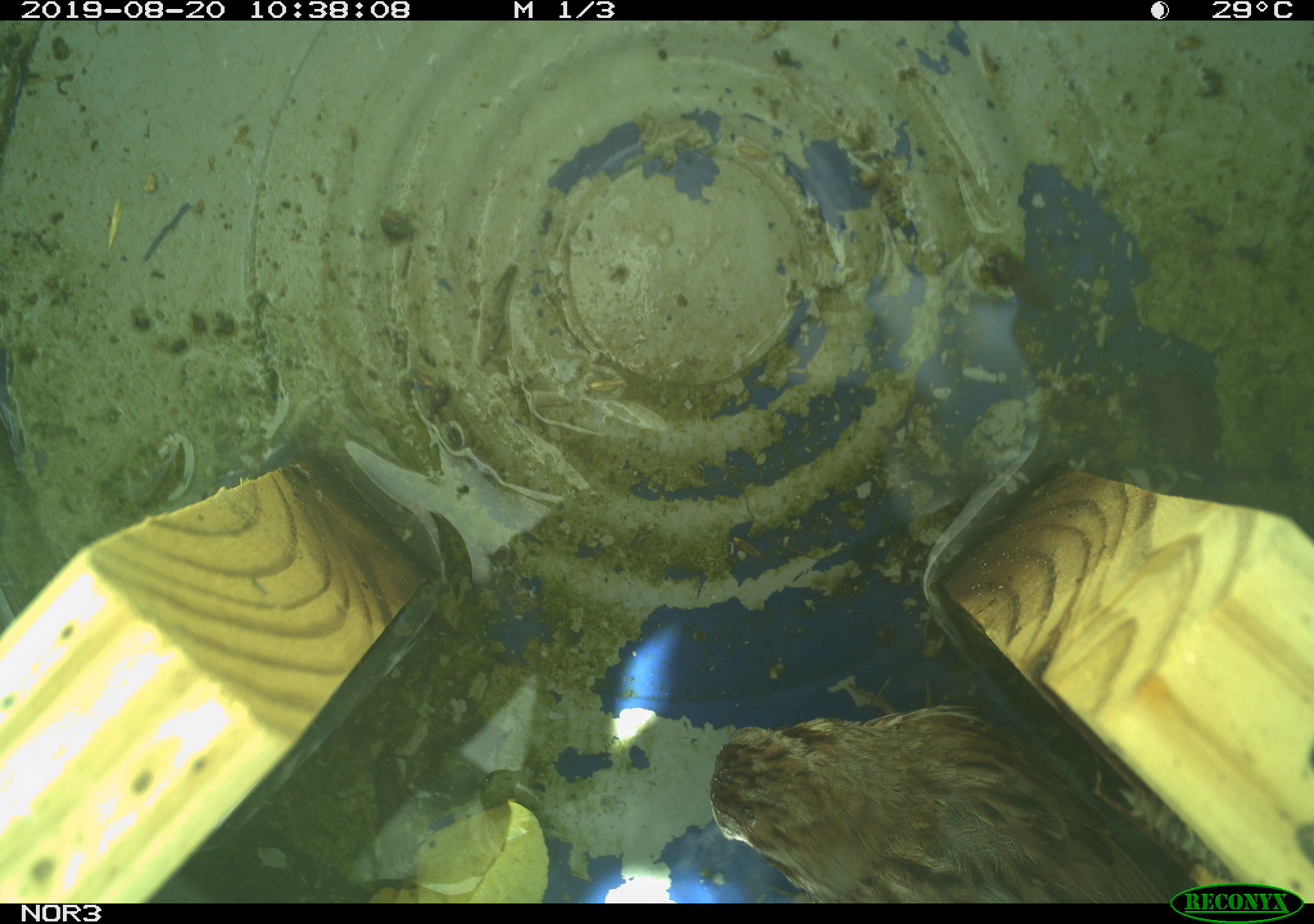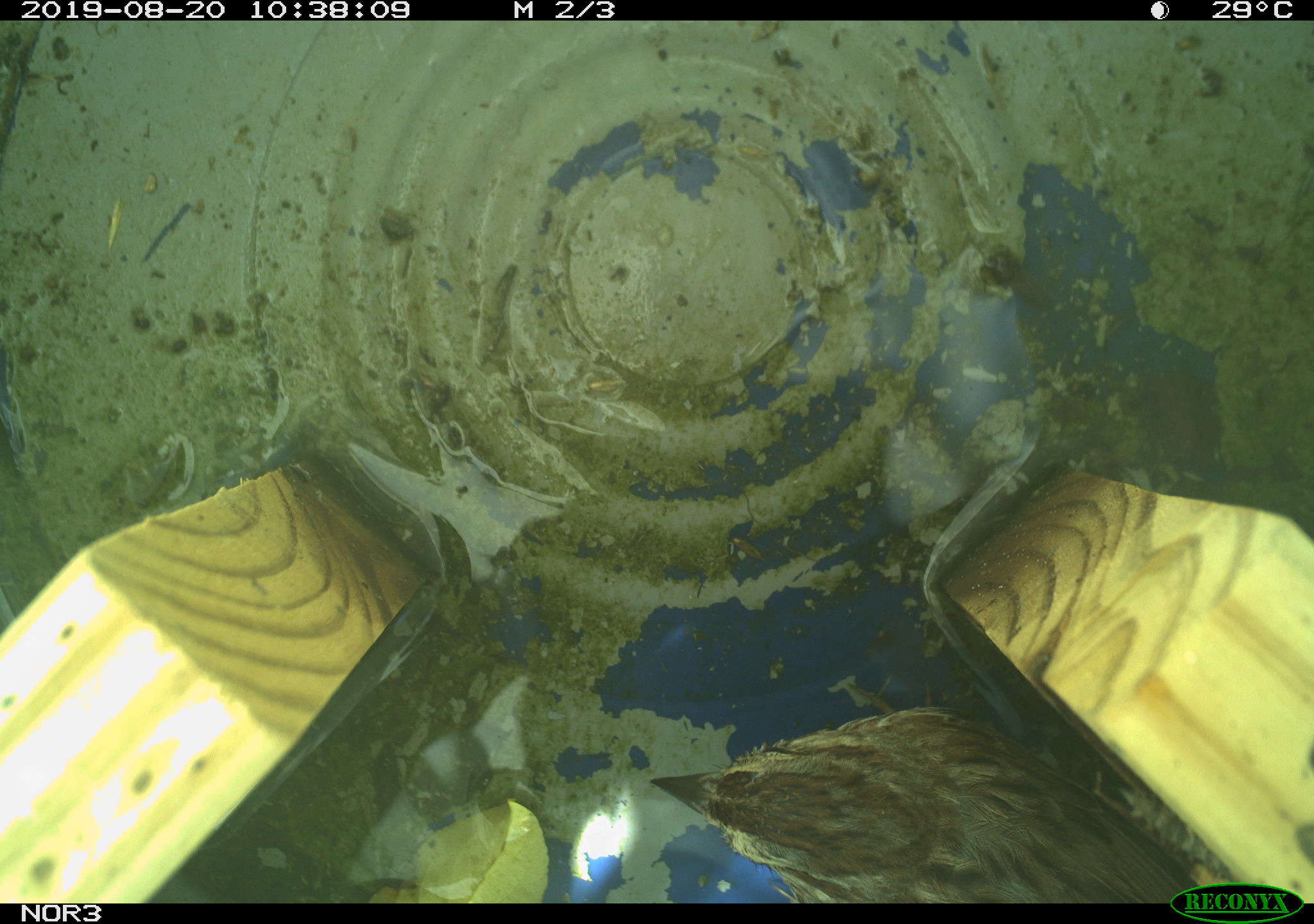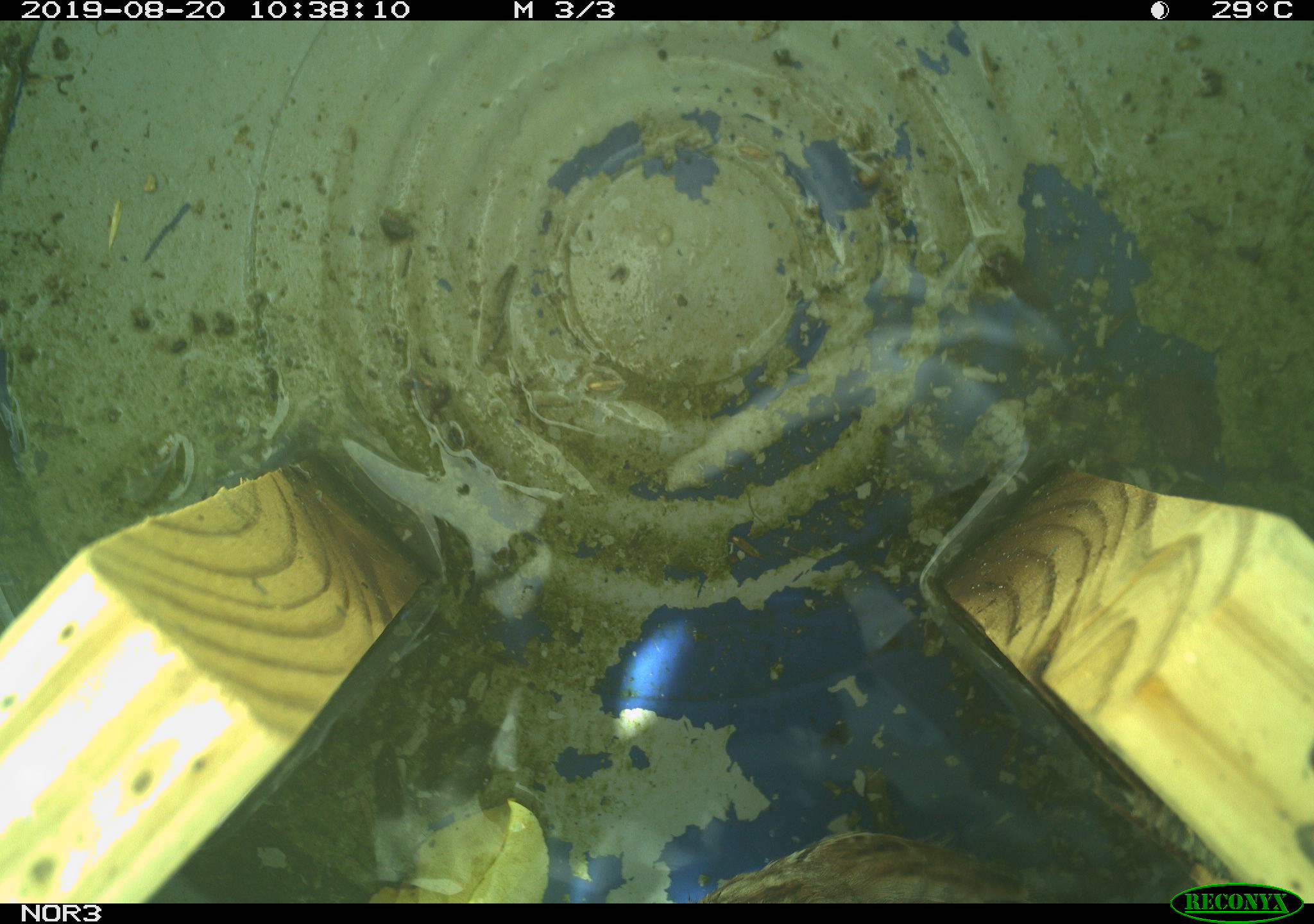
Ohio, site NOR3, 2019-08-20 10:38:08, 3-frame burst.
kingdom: Animalia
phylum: Chordata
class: Aves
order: Passeriformes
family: Passerellidae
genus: Melospiza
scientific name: Melospiza melodia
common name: song sparrow